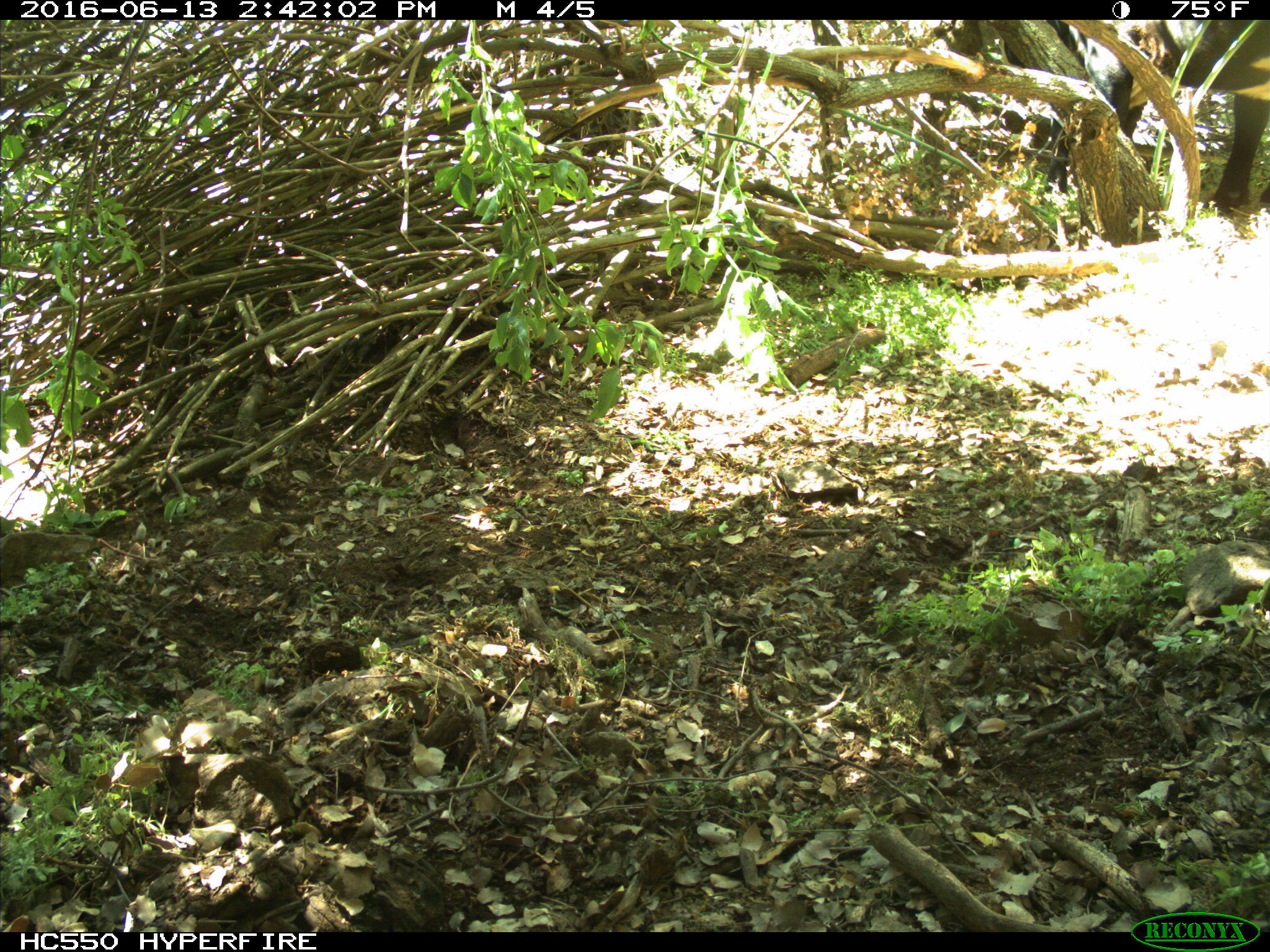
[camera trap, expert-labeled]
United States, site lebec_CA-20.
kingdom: Animalia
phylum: Chordata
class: Mammalia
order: Artiodactyla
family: Bovidae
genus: Bos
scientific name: Bos taurus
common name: domestic cow